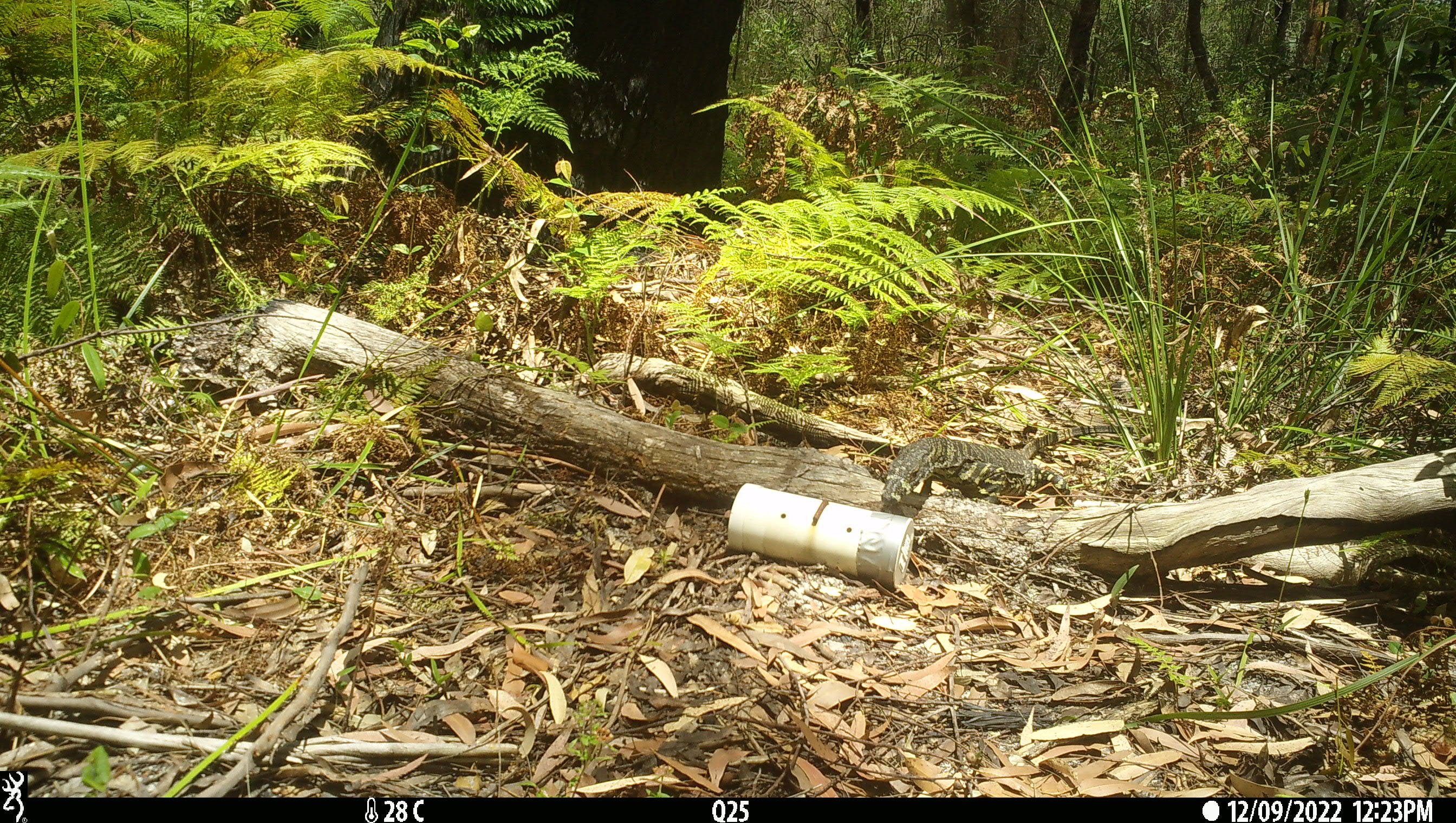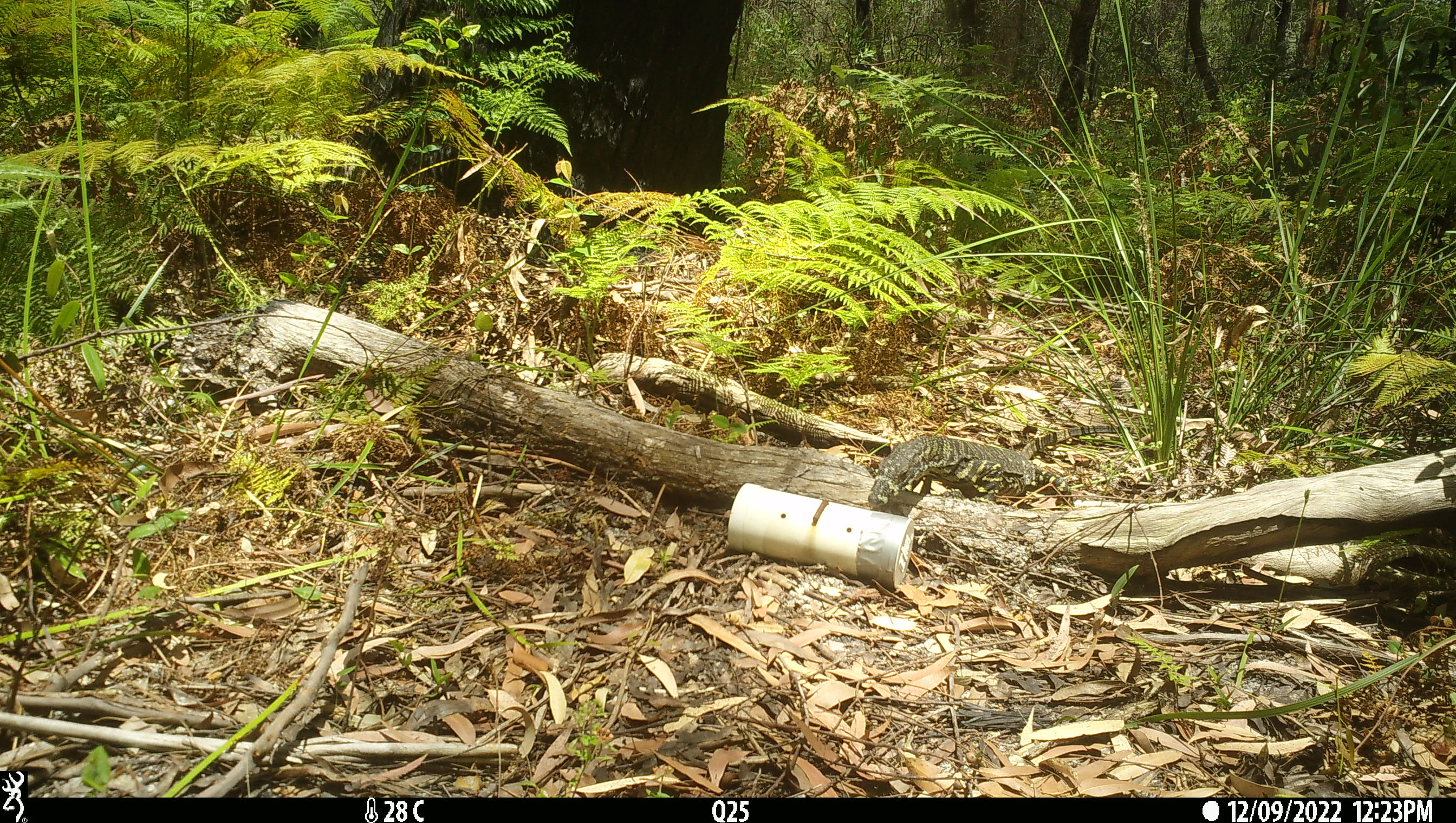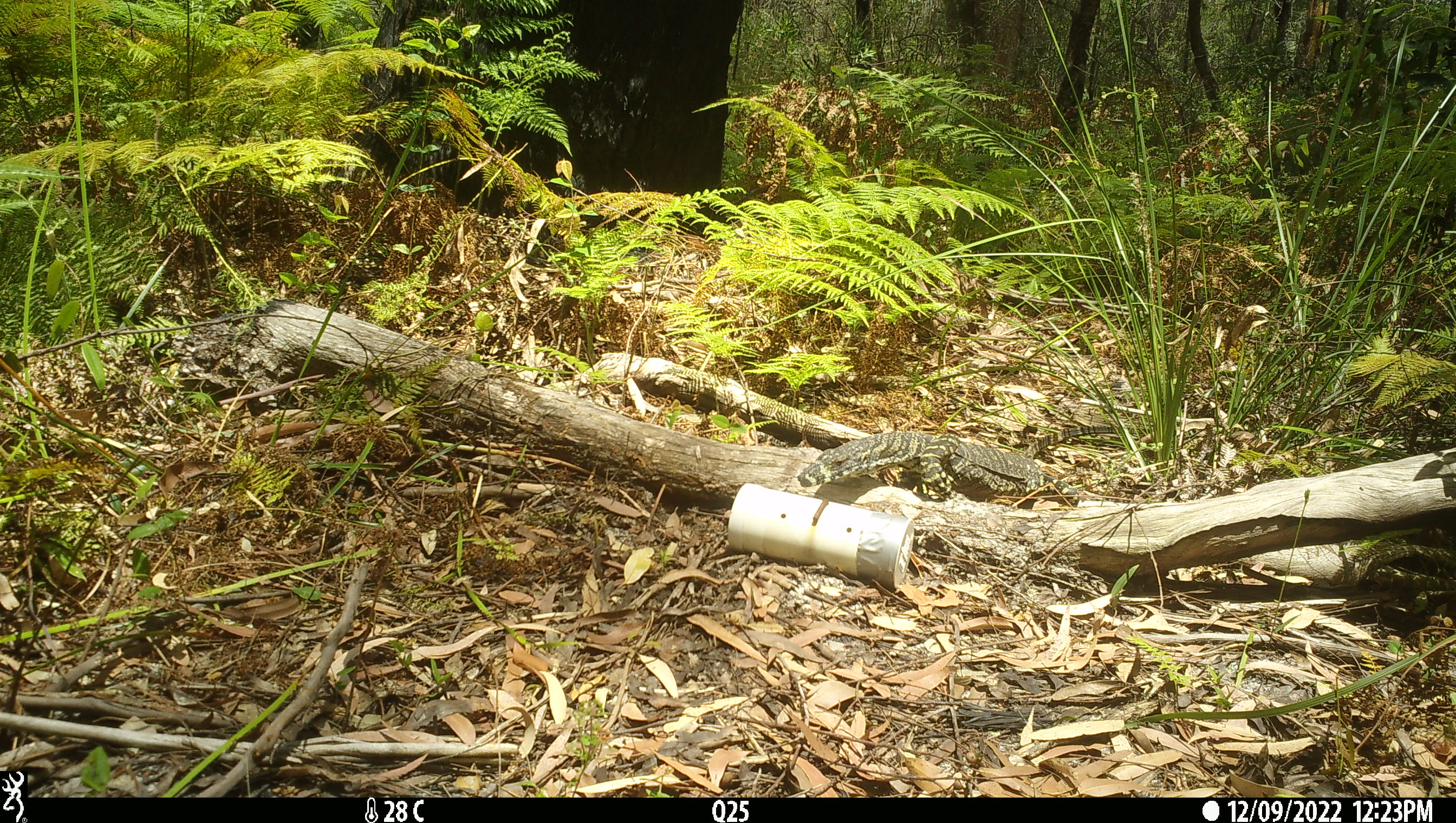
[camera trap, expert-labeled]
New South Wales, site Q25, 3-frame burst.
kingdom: Animalia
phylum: Chordata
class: Reptilia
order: Squamata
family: Varanidae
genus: Varanus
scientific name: Varanus varius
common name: lace monitor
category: goanna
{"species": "goanna (lace monitor) (Varanus varius)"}